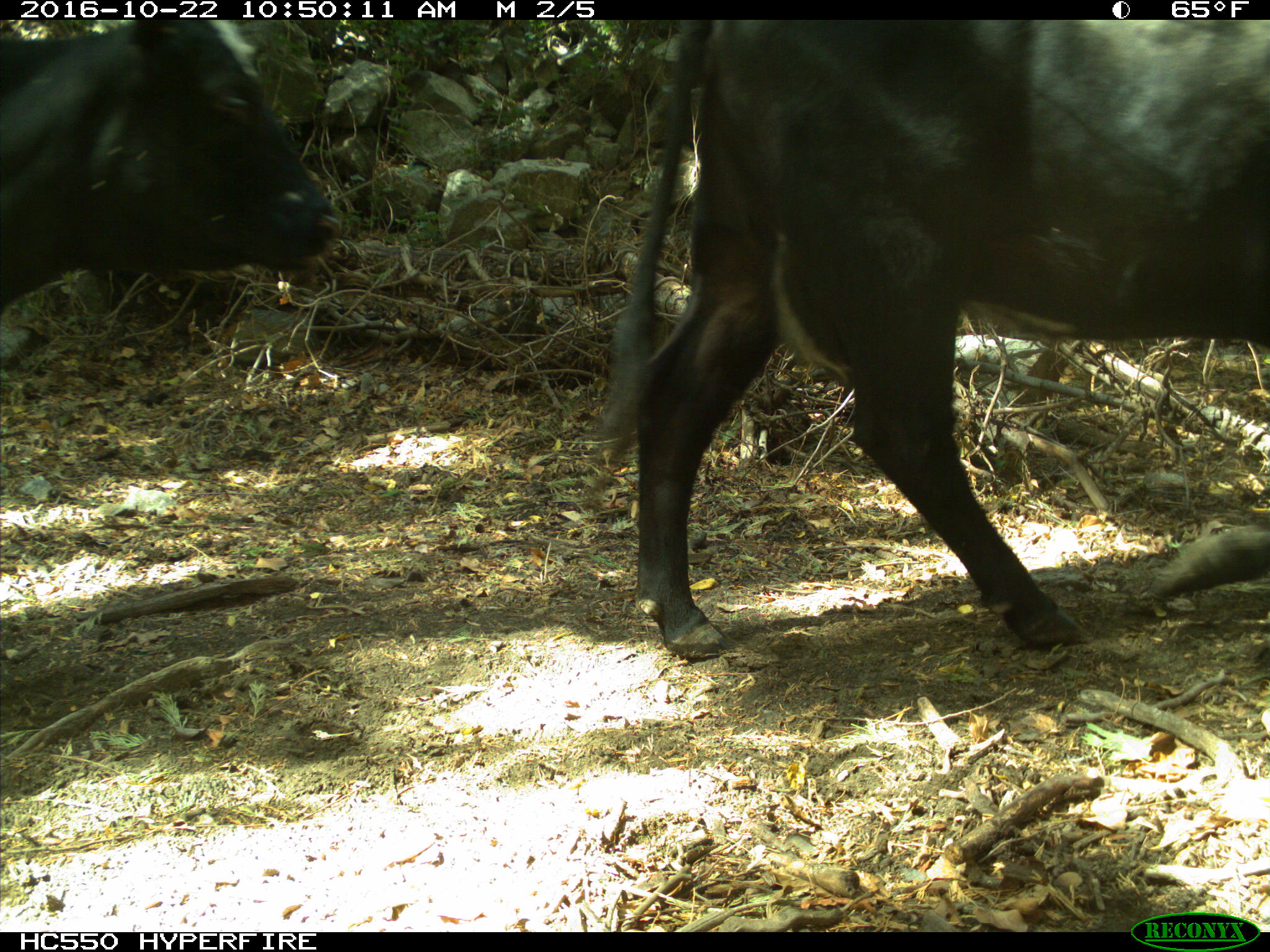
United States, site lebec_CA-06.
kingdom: Animalia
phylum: Chordata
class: Mammalia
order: Artiodactyla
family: Bovidae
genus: Bos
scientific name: Bos taurus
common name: domestic cow